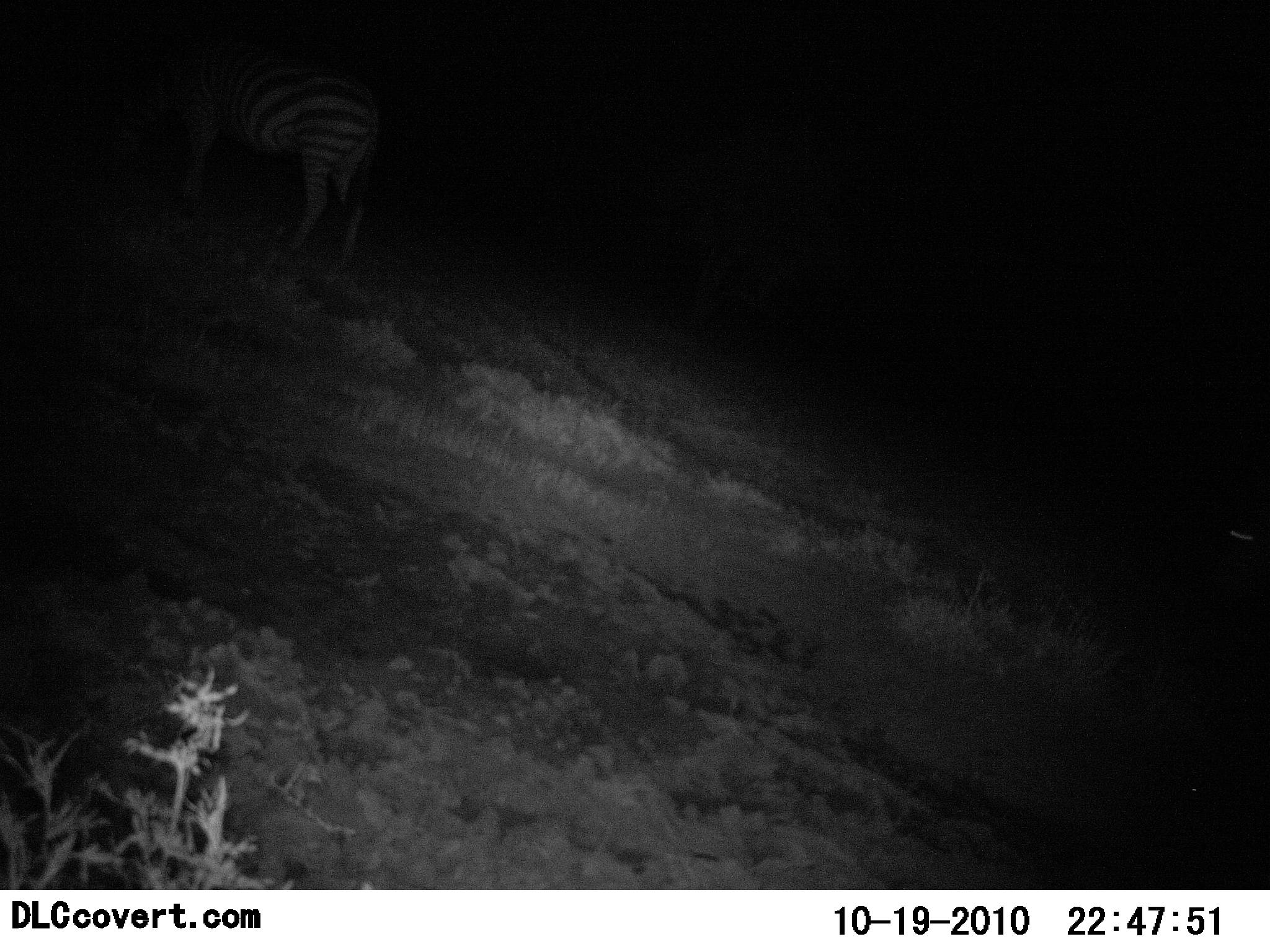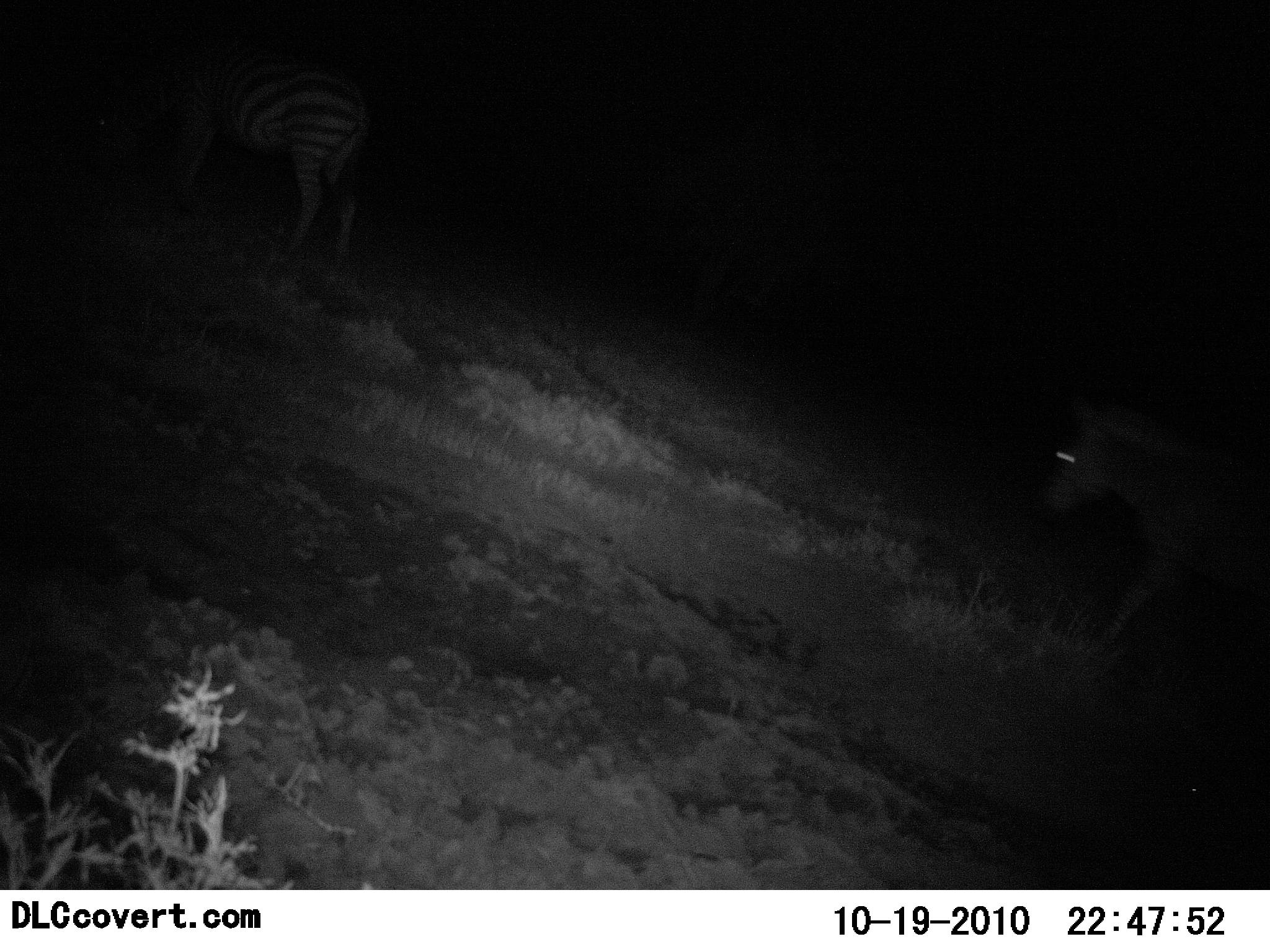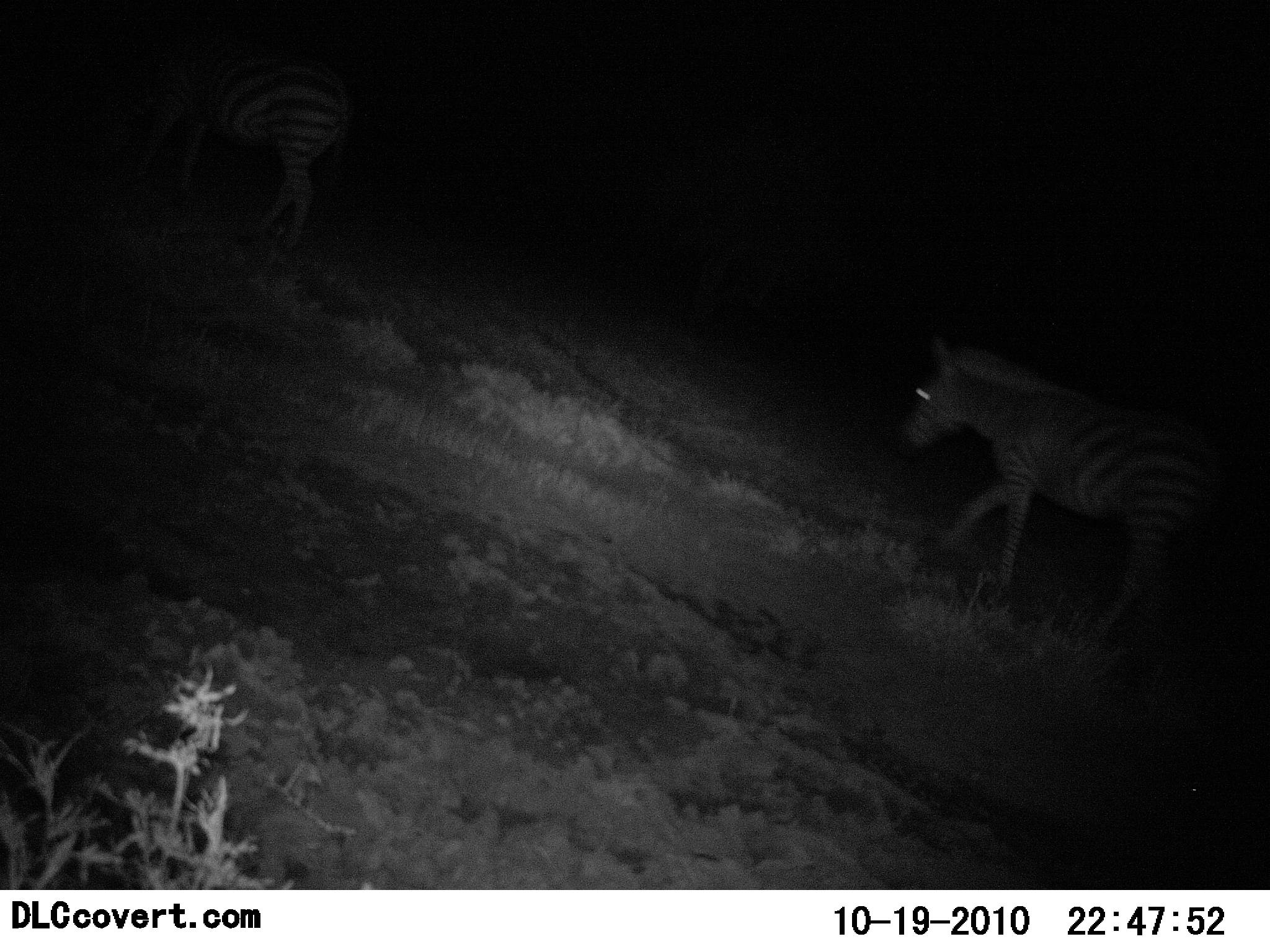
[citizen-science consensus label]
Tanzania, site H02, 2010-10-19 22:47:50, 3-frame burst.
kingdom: Animalia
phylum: Chordata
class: Mammalia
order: Perissodactyla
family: Equidae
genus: Equus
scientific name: Equus quagga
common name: plains zebra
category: zebra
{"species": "zebra (plains zebra) (Equus quagga)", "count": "2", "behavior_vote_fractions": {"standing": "21%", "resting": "0%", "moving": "93%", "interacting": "0%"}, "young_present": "0%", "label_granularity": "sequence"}